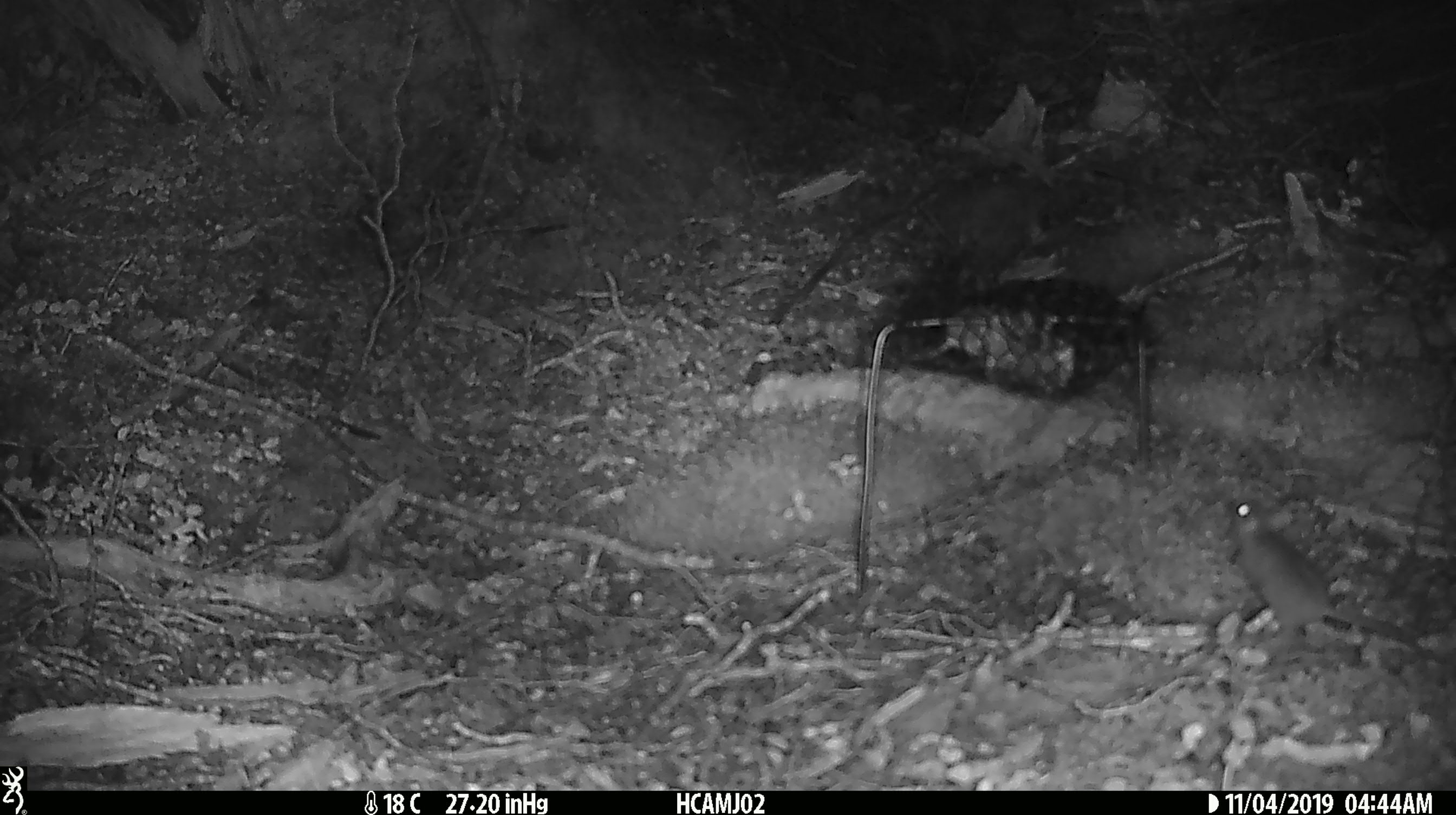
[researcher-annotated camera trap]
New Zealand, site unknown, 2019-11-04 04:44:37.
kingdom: Animalia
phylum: Chordata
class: Mammalia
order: Rodentia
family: Muridae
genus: Mus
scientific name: Mus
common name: mouse